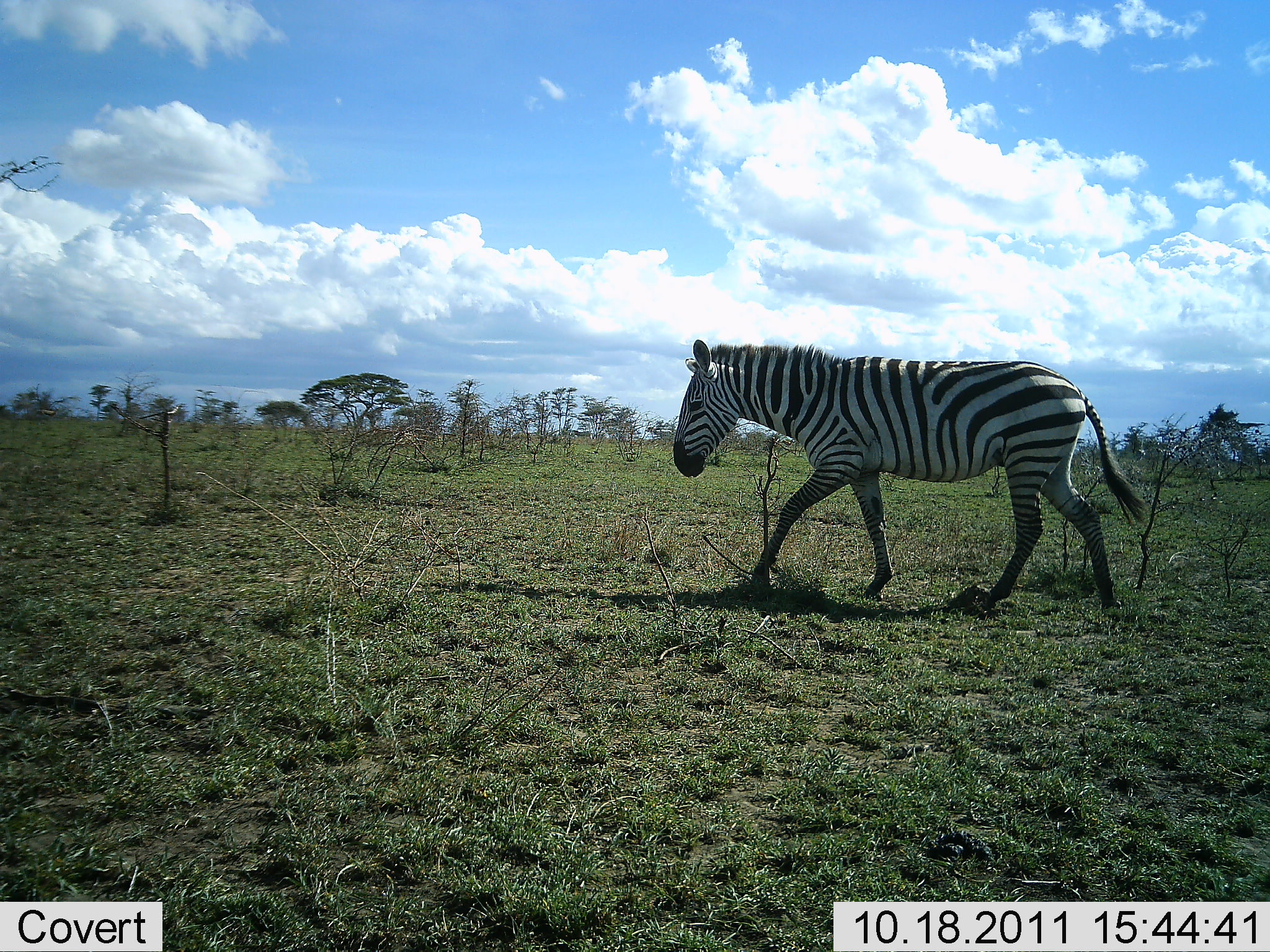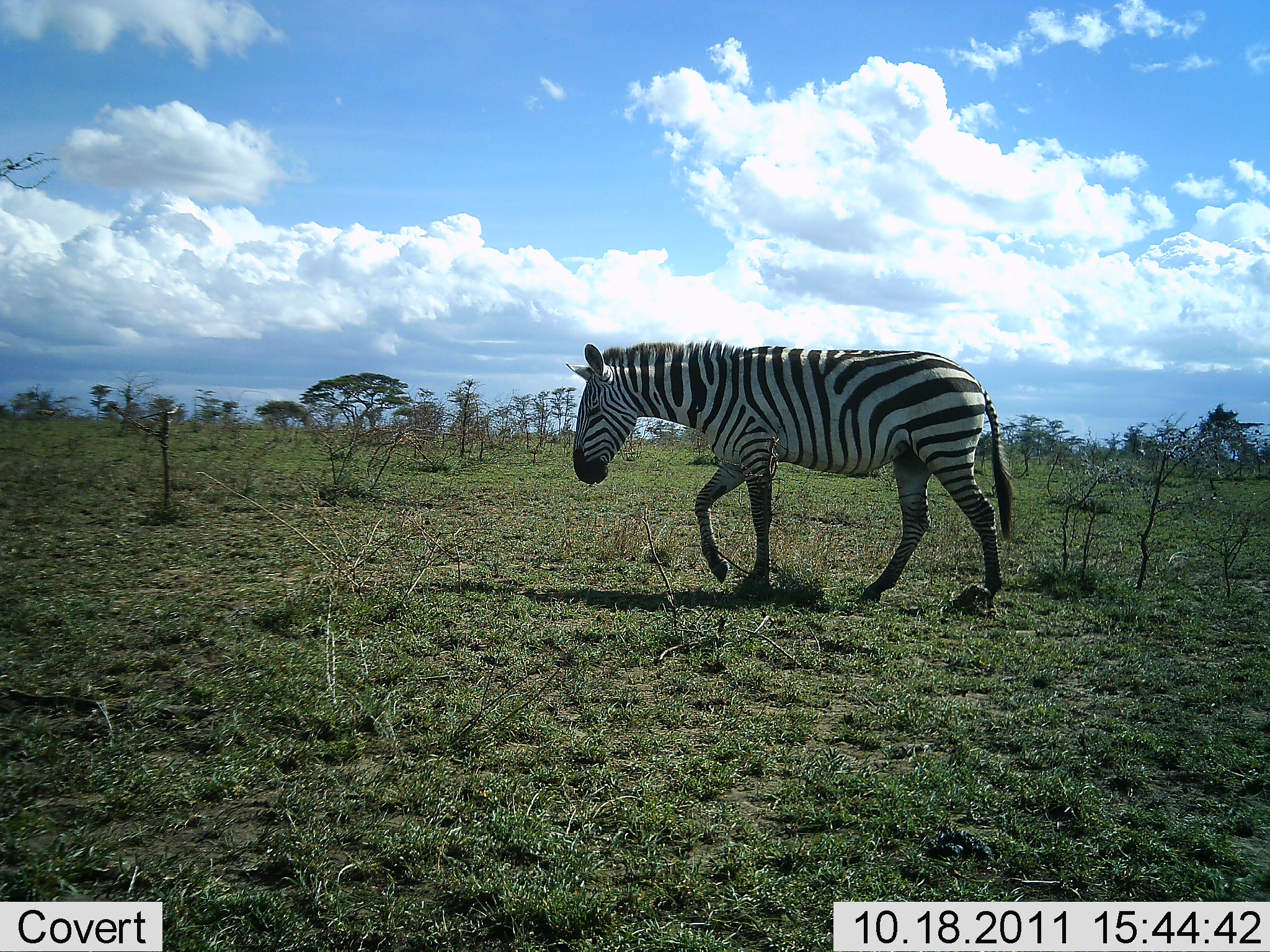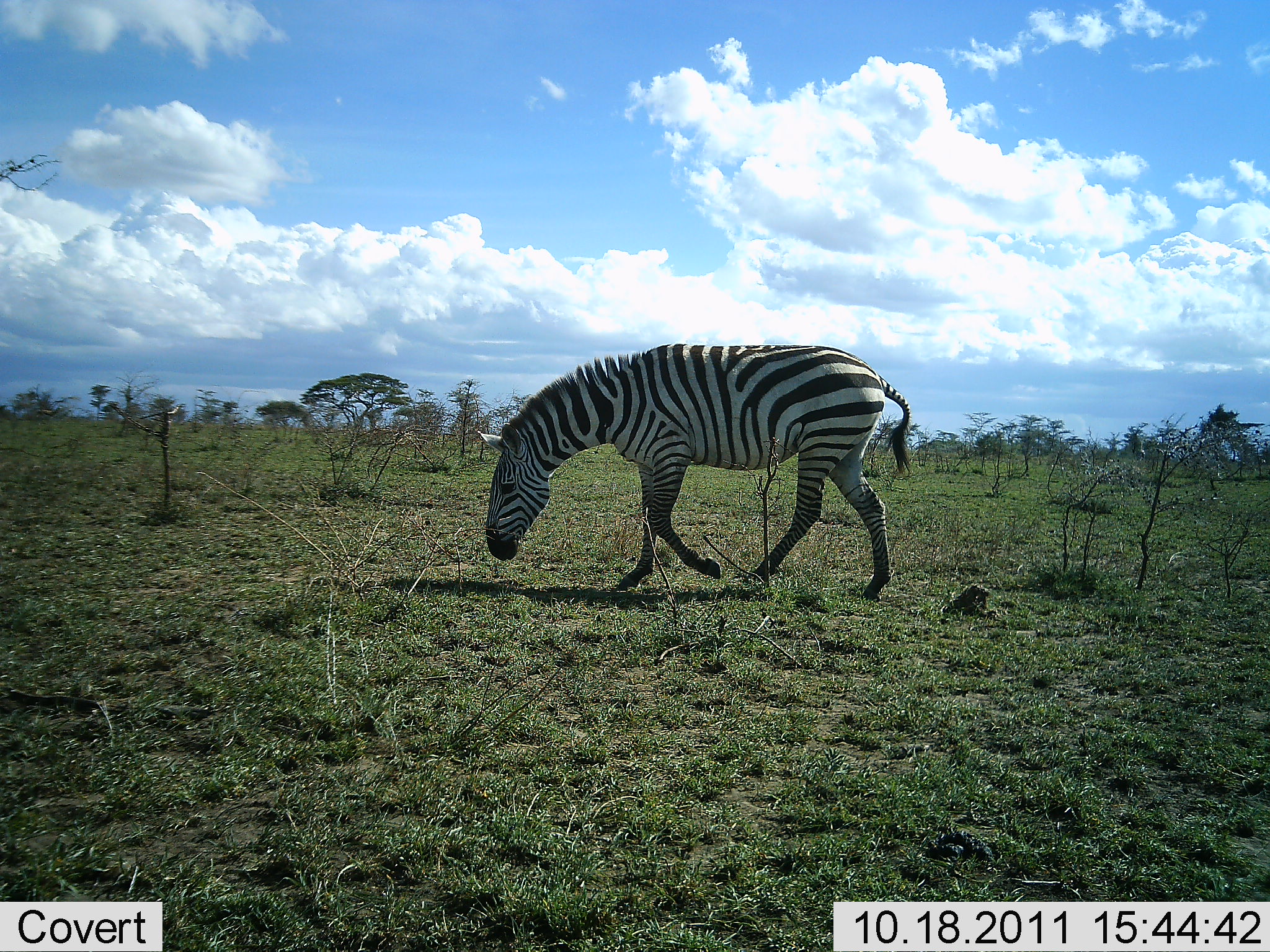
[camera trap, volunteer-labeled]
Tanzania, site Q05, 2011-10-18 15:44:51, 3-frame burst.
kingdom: Animalia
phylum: Chordata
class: Mammalia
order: Perissodactyla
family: Equidae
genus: Equus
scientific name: Equus quagga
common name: plains zebra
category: zebra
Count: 1.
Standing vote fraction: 8%.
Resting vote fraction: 0%.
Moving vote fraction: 92%.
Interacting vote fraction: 0%.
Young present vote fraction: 0%.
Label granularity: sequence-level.